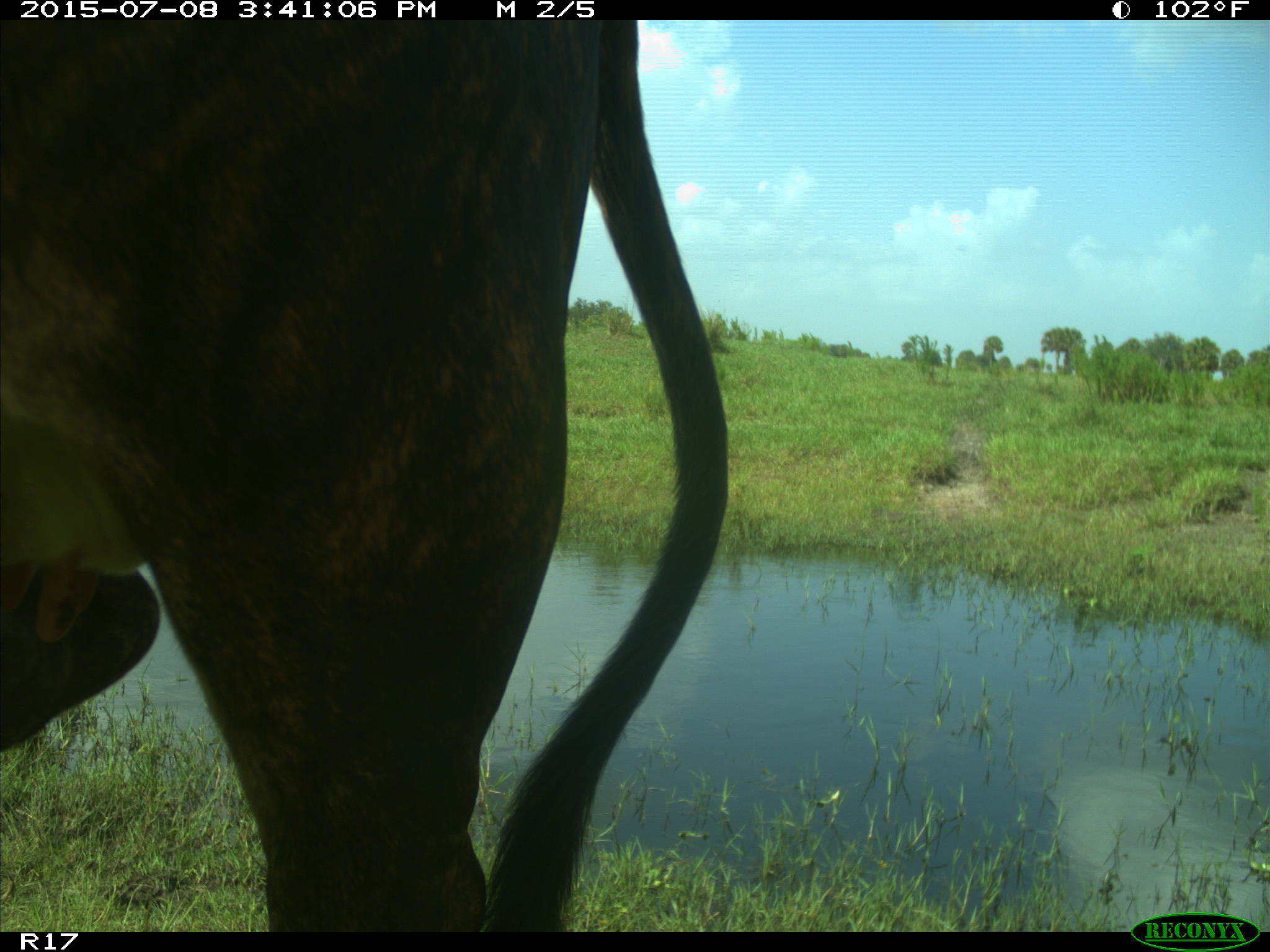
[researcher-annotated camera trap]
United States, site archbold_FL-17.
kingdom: Animalia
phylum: Chordata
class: Mammalia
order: Artiodactyla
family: Bovidae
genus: Bos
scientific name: Bos taurus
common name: domestic cow